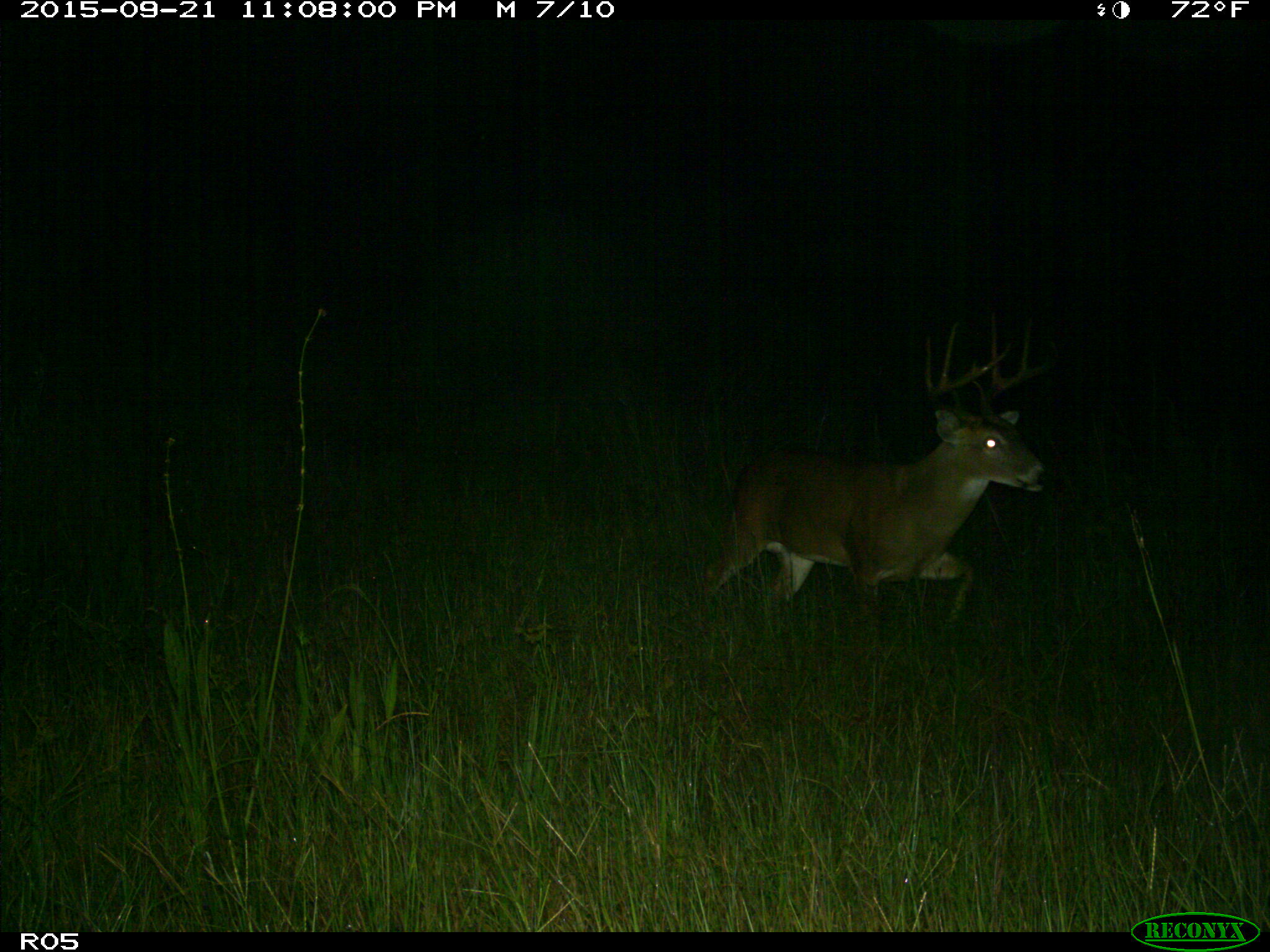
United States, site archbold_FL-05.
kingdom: Animalia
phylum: Chordata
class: Mammalia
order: Artiodactyla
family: Cervidae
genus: Odocoileus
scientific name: Odocoileus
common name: deer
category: unidentified deer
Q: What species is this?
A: Unidentified deer (deer) (Odocoileus).